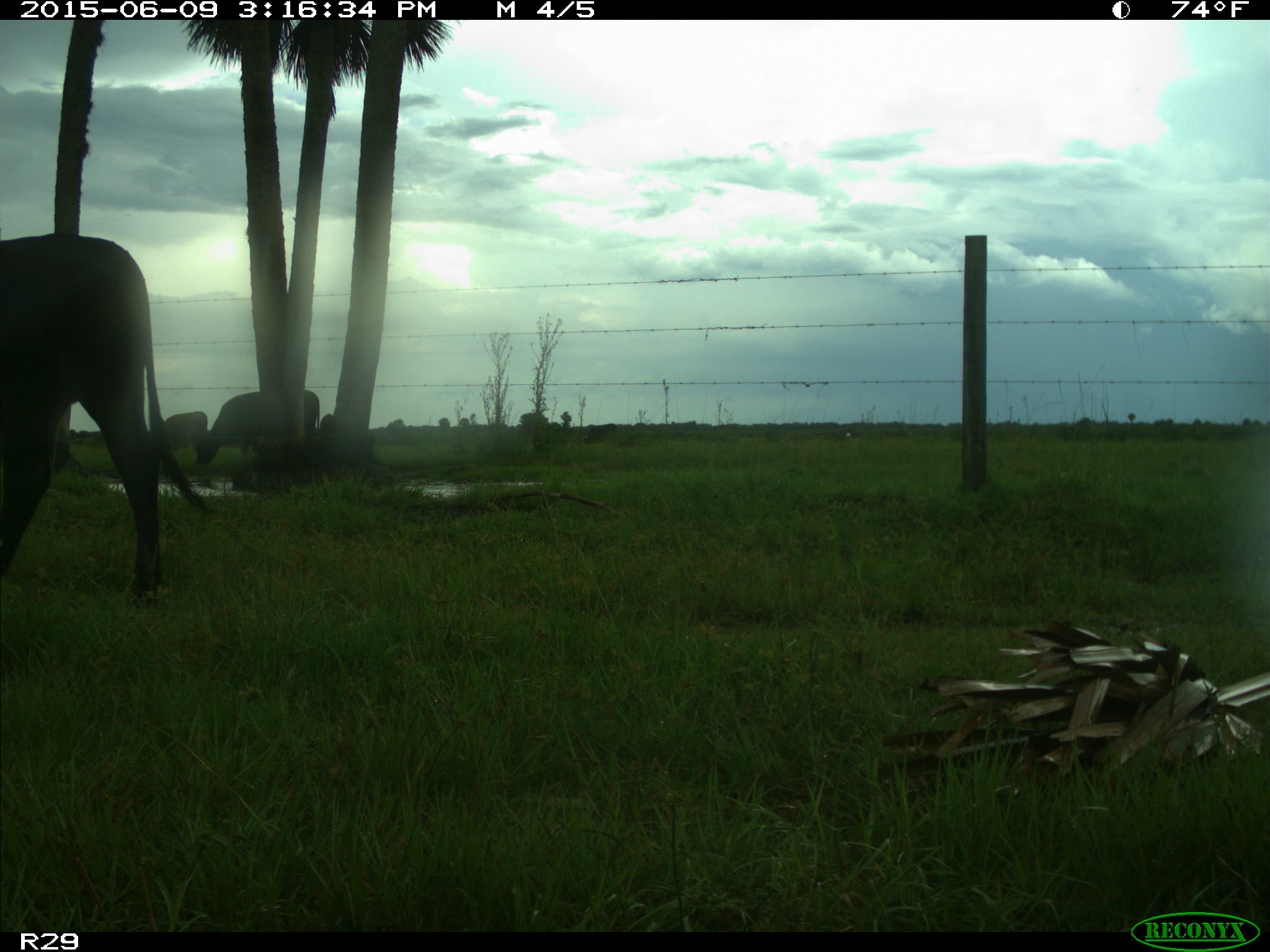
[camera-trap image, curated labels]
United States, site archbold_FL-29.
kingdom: Animalia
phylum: Chordata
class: Mammalia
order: Artiodactyla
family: Bovidae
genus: Bos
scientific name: Bos taurus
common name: domestic cow